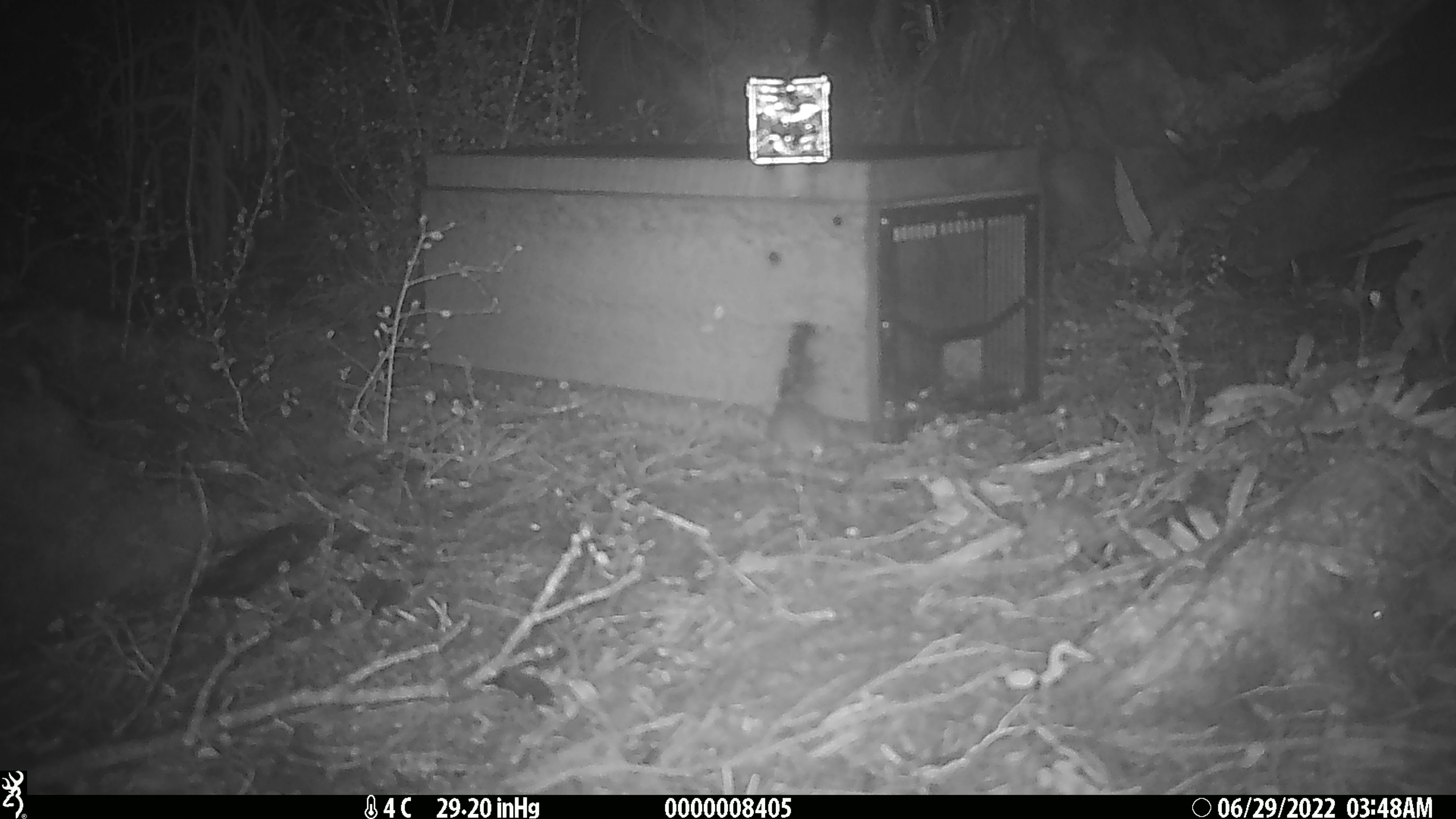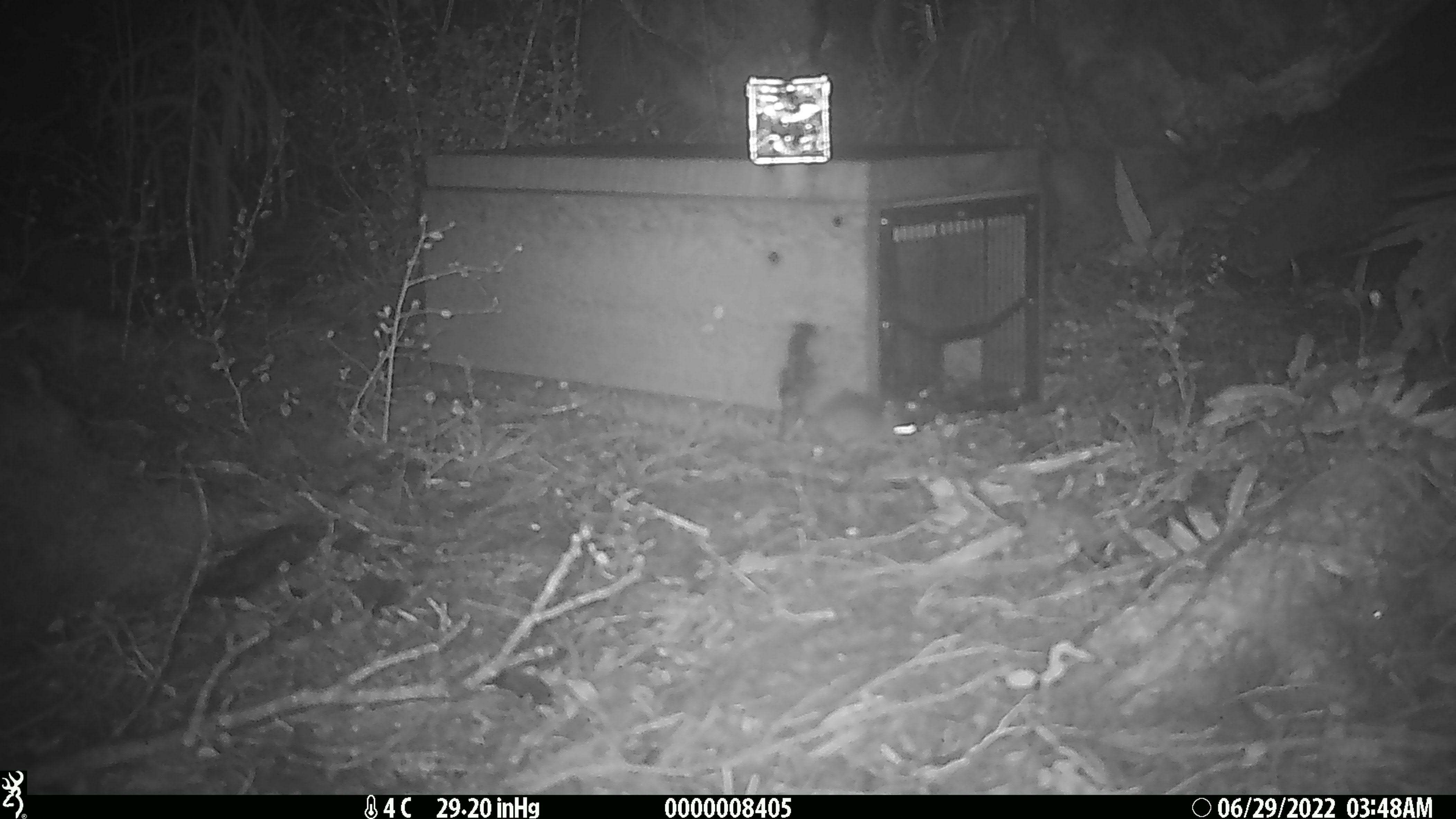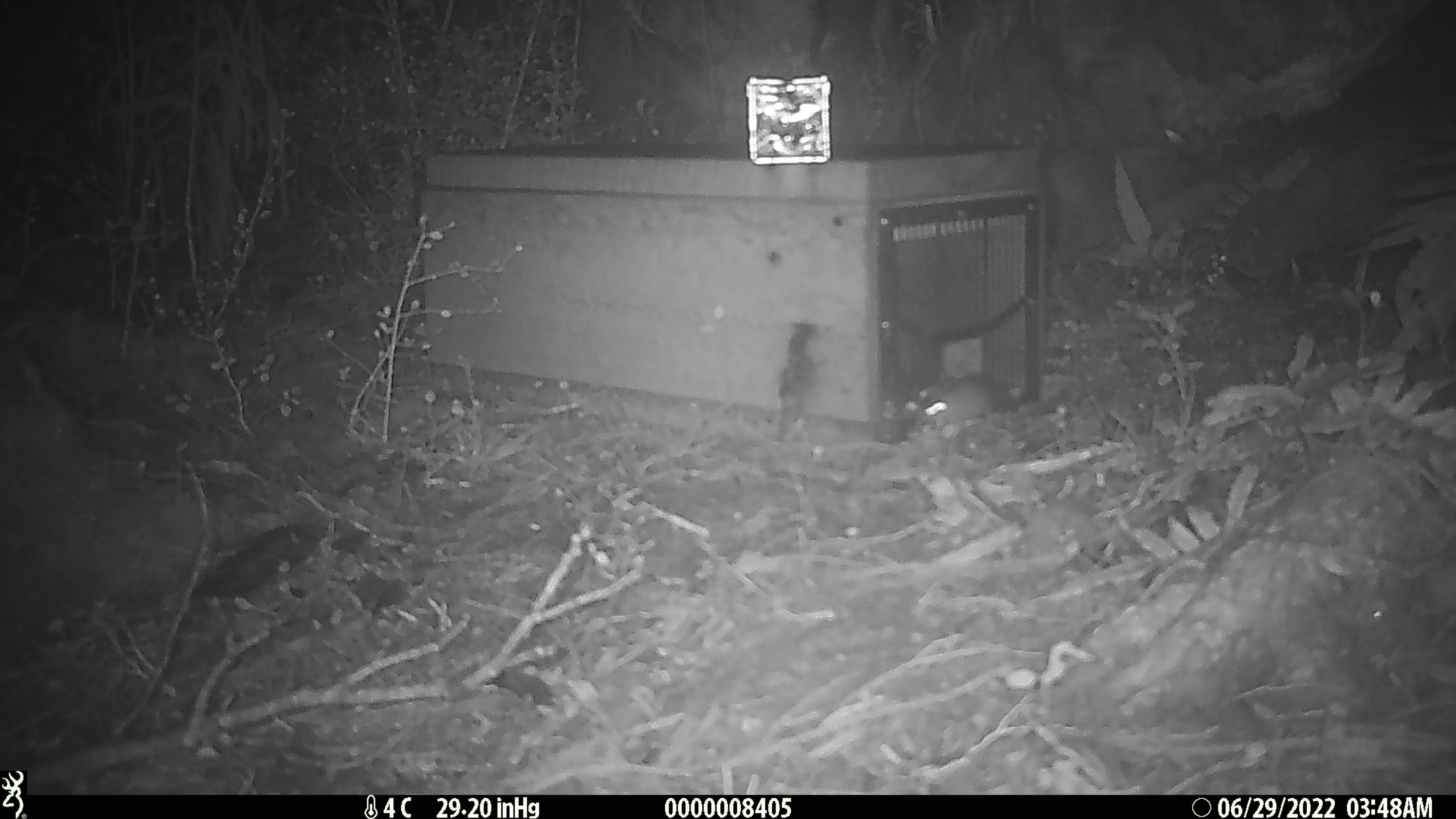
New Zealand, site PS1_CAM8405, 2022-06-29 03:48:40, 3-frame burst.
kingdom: Animalia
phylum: Chordata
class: Mammalia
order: Rodentia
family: Muridae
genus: Mus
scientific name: Mus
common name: mouse